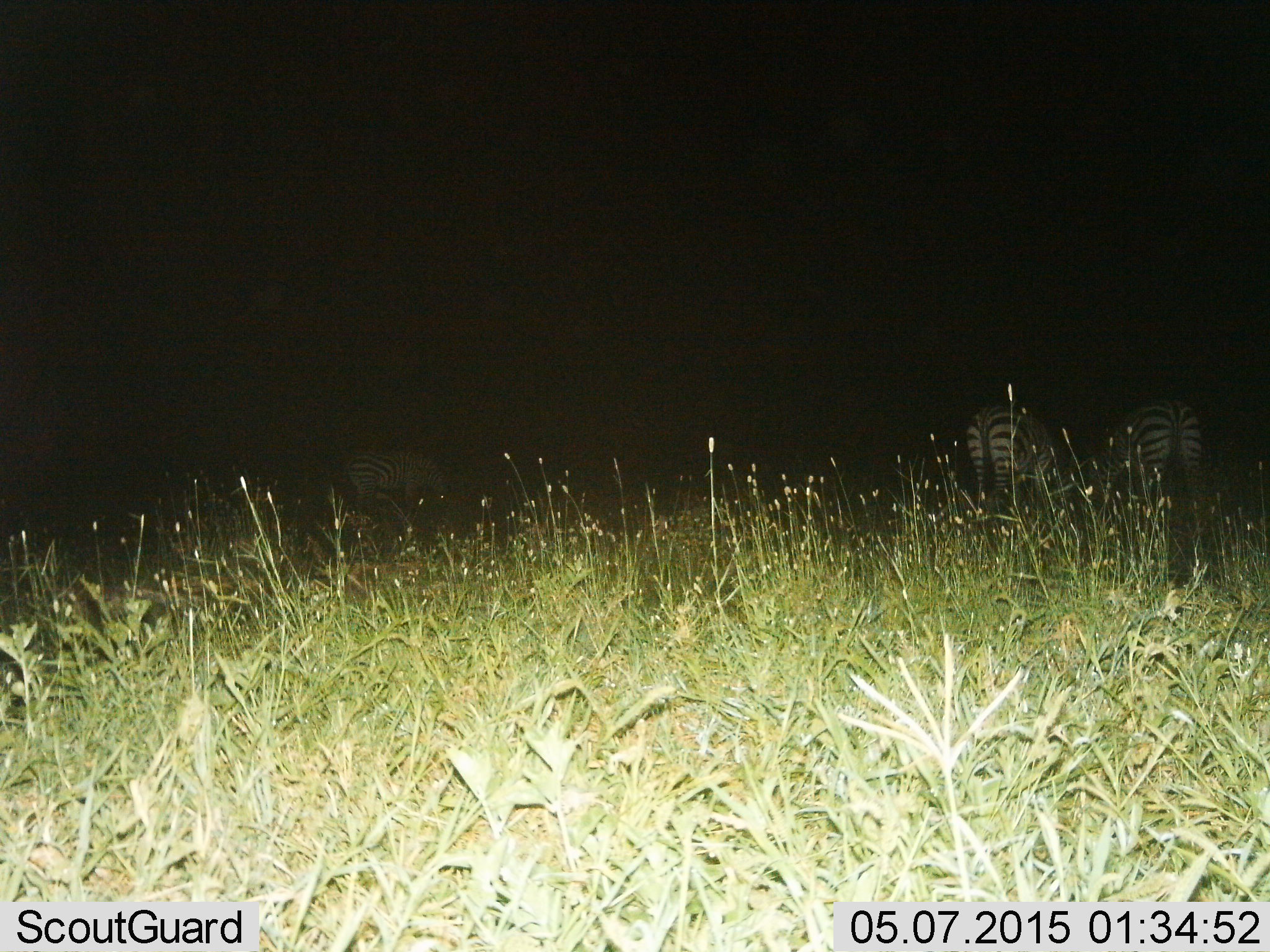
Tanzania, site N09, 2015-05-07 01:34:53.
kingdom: Animalia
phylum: Chordata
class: Mammalia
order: Perissodactyla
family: Equidae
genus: Equus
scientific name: Equus quagga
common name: plains zebra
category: zebra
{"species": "zebra (plains zebra) (Equus quagga)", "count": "3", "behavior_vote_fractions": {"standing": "50%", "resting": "0%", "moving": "10%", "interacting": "0%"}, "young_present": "0%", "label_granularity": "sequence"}